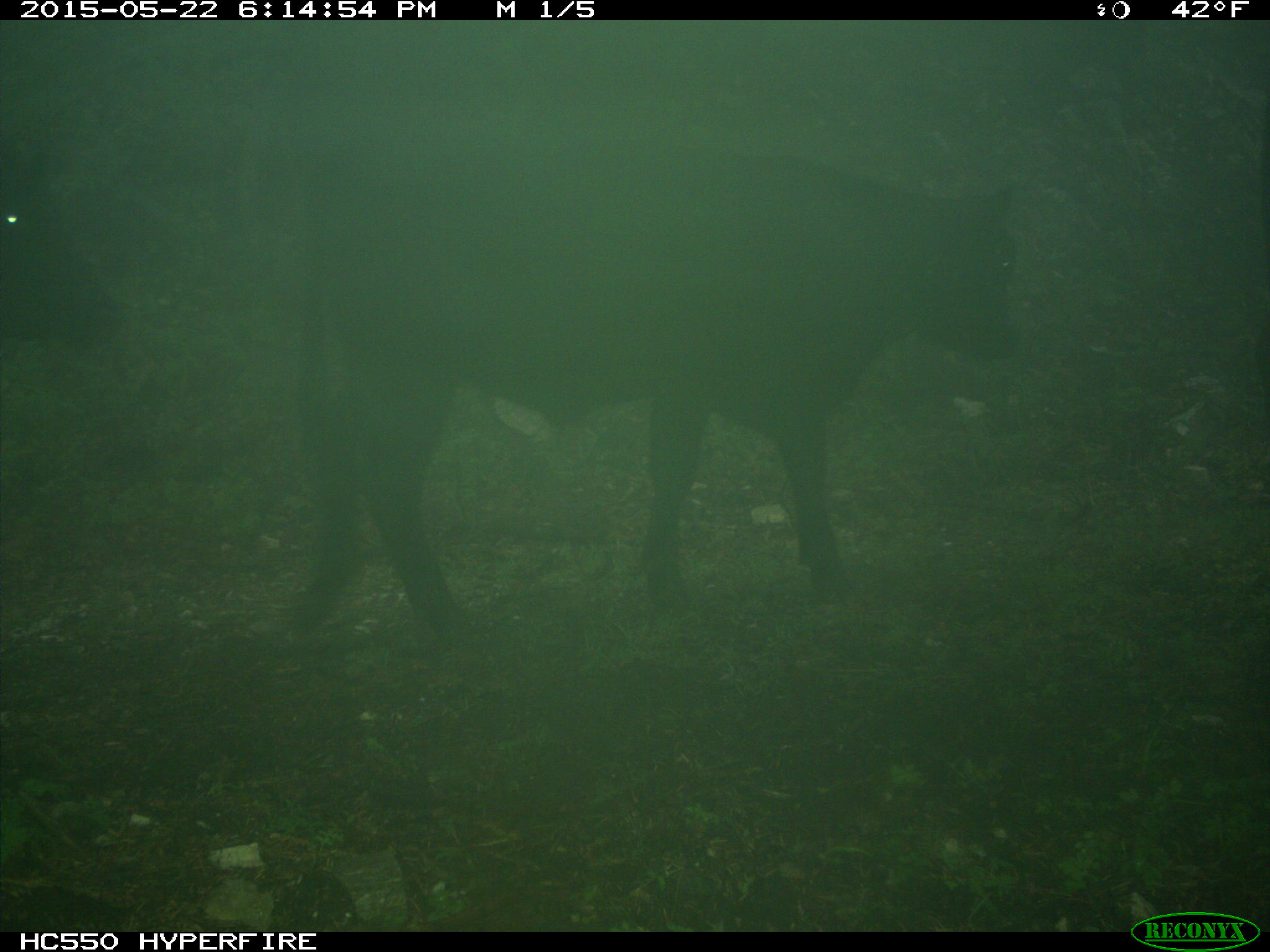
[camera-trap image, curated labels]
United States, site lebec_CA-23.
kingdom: Animalia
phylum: Chordata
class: Mammalia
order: Artiodactyla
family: Bovidae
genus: Bos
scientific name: Bos taurus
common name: domestic cow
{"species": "Bos taurus (domestic cow)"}